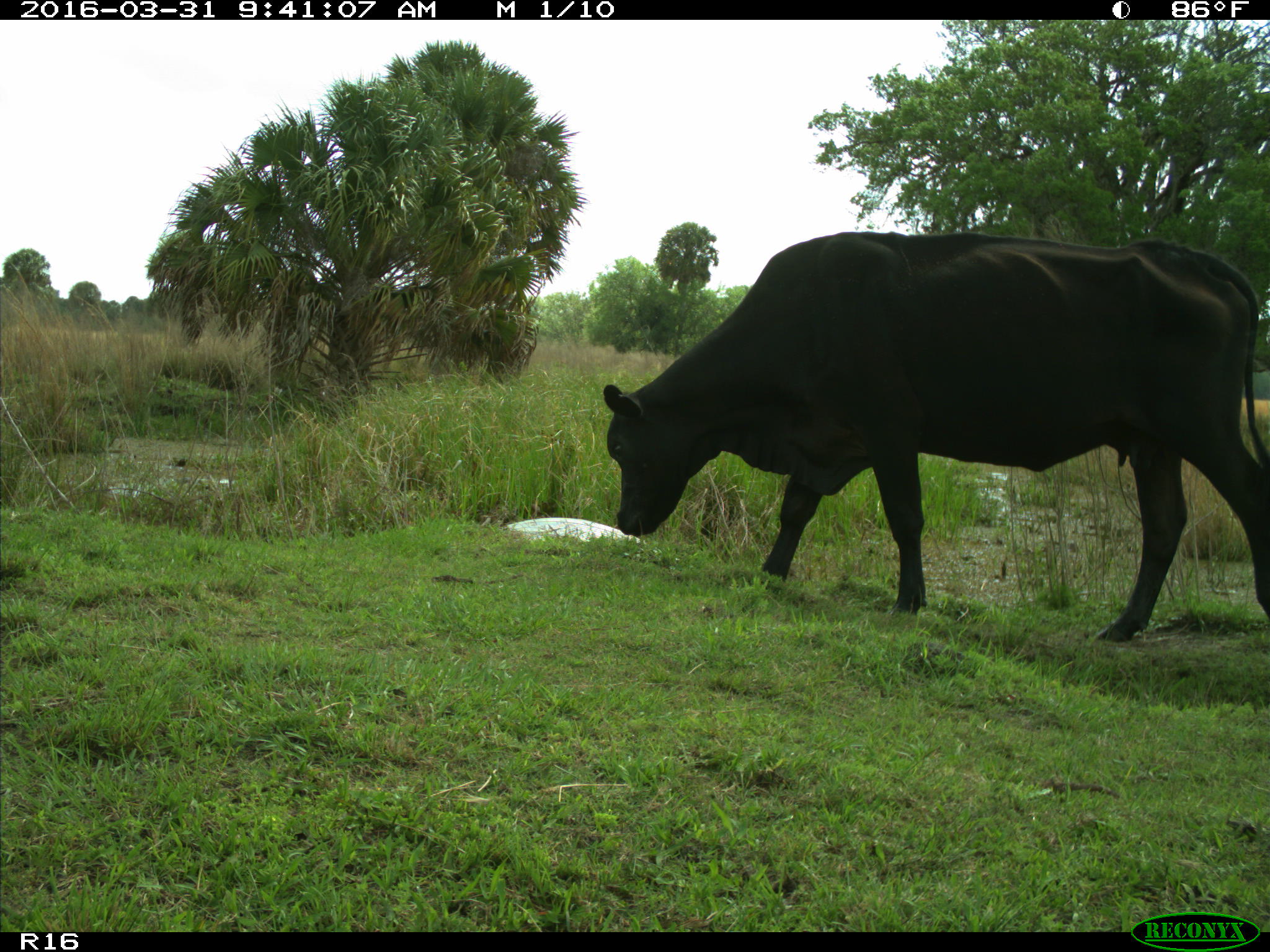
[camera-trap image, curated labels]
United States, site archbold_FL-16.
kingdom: Animalia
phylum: Chordata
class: Mammalia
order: Artiodactyla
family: Bovidae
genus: Bos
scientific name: Bos taurus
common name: domestic cow